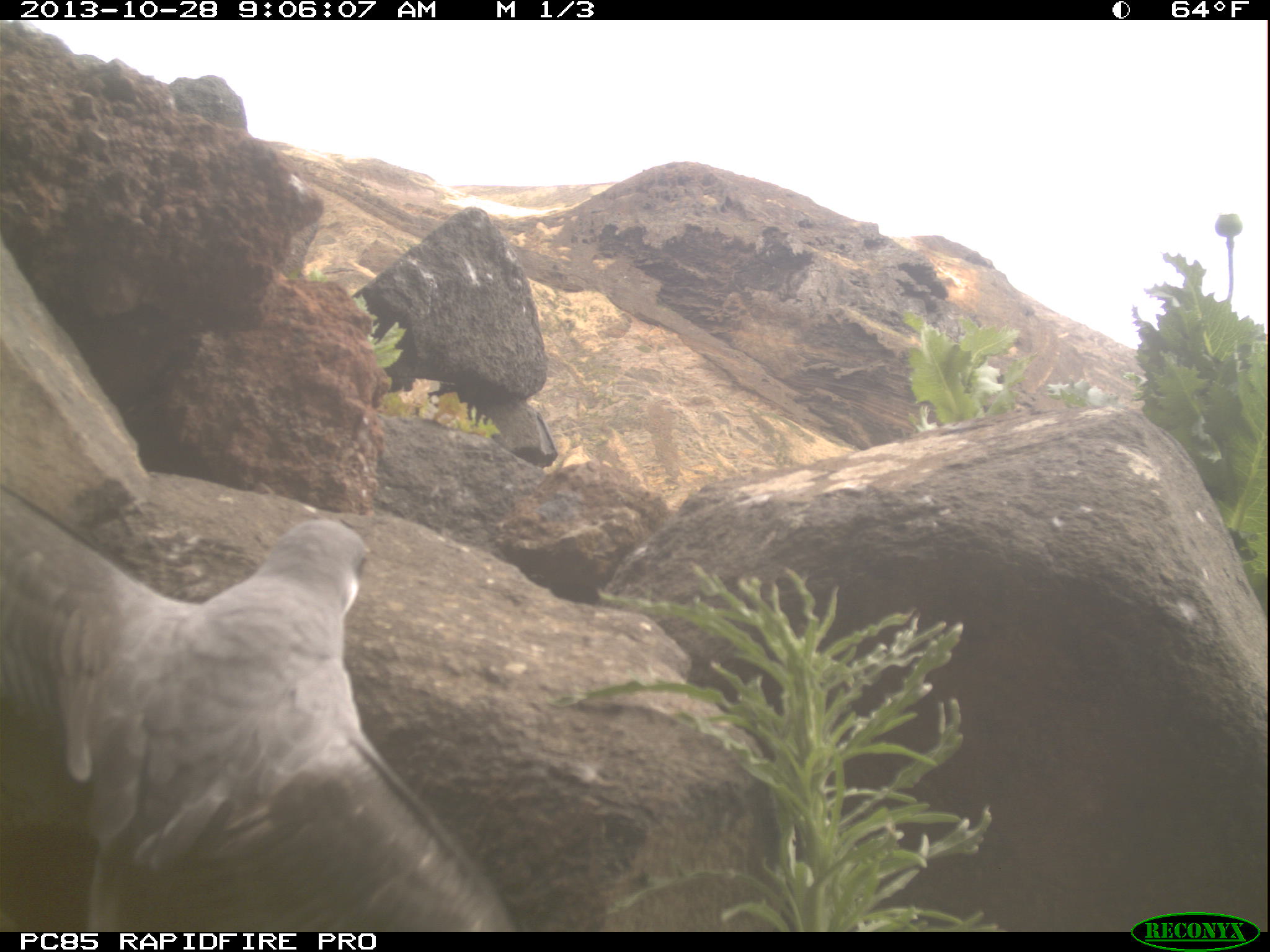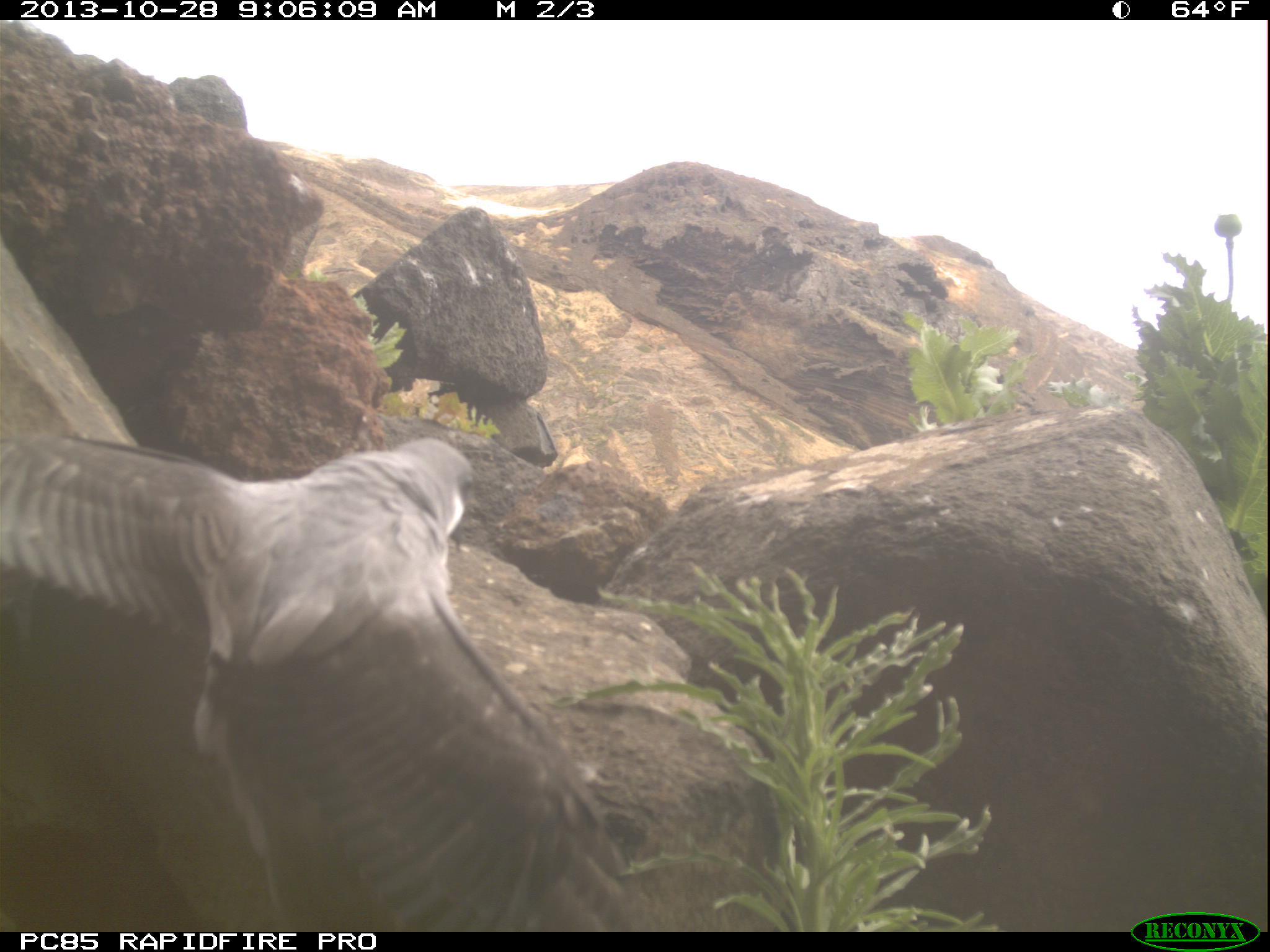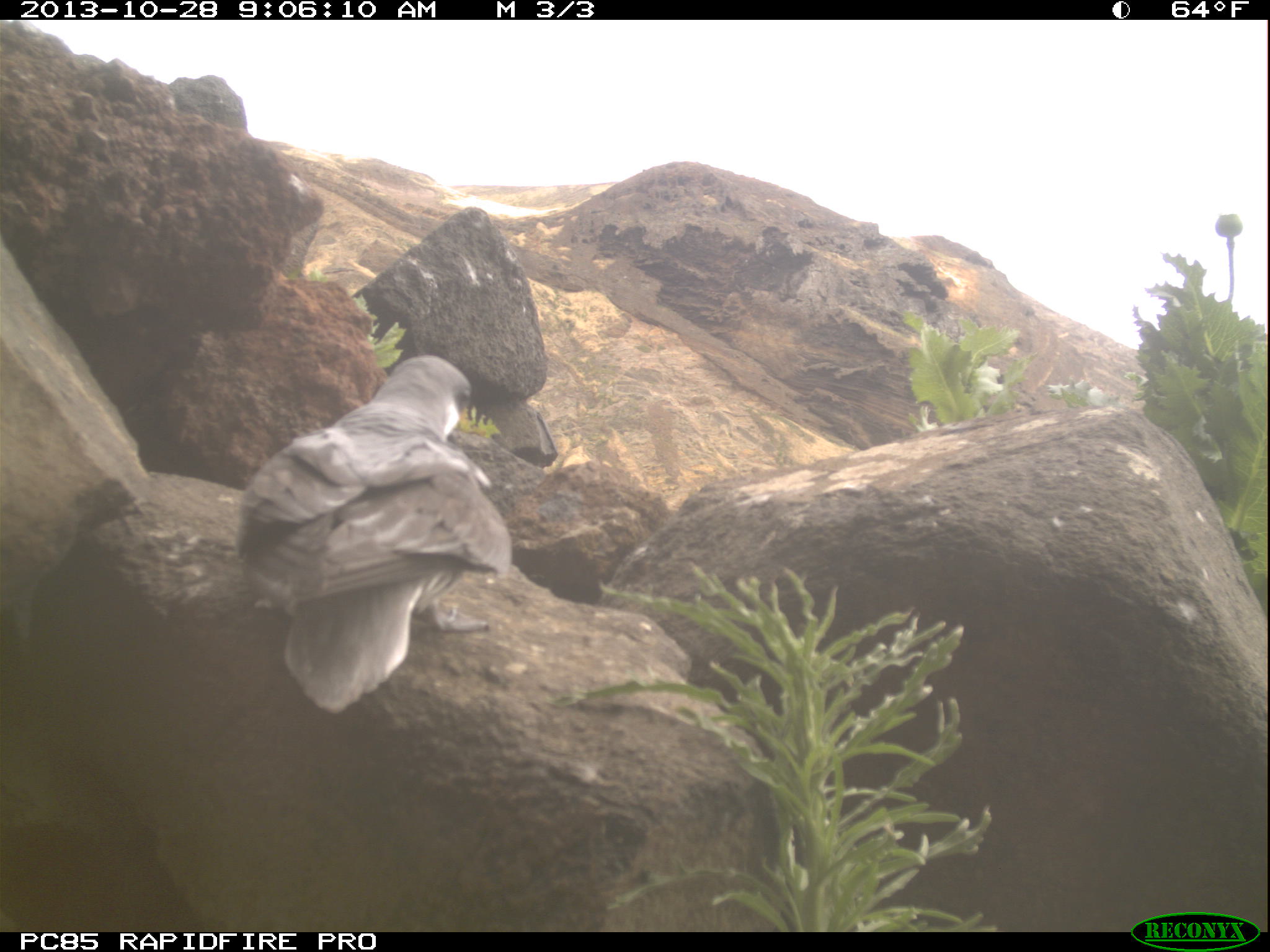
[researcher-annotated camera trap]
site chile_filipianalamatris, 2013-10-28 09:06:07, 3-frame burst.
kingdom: Animalia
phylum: Chordata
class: Aves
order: Procellariiformes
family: Procellariidae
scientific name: Procellariidae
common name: petrel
Petrel (Procellariidae).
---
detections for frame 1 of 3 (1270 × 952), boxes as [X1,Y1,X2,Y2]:
petrel: [0,491,508,938]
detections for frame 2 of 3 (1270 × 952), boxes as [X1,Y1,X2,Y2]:
petrel: [0,411,1262,932]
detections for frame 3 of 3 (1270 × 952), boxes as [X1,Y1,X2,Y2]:
petrel: [233,355,514,708]